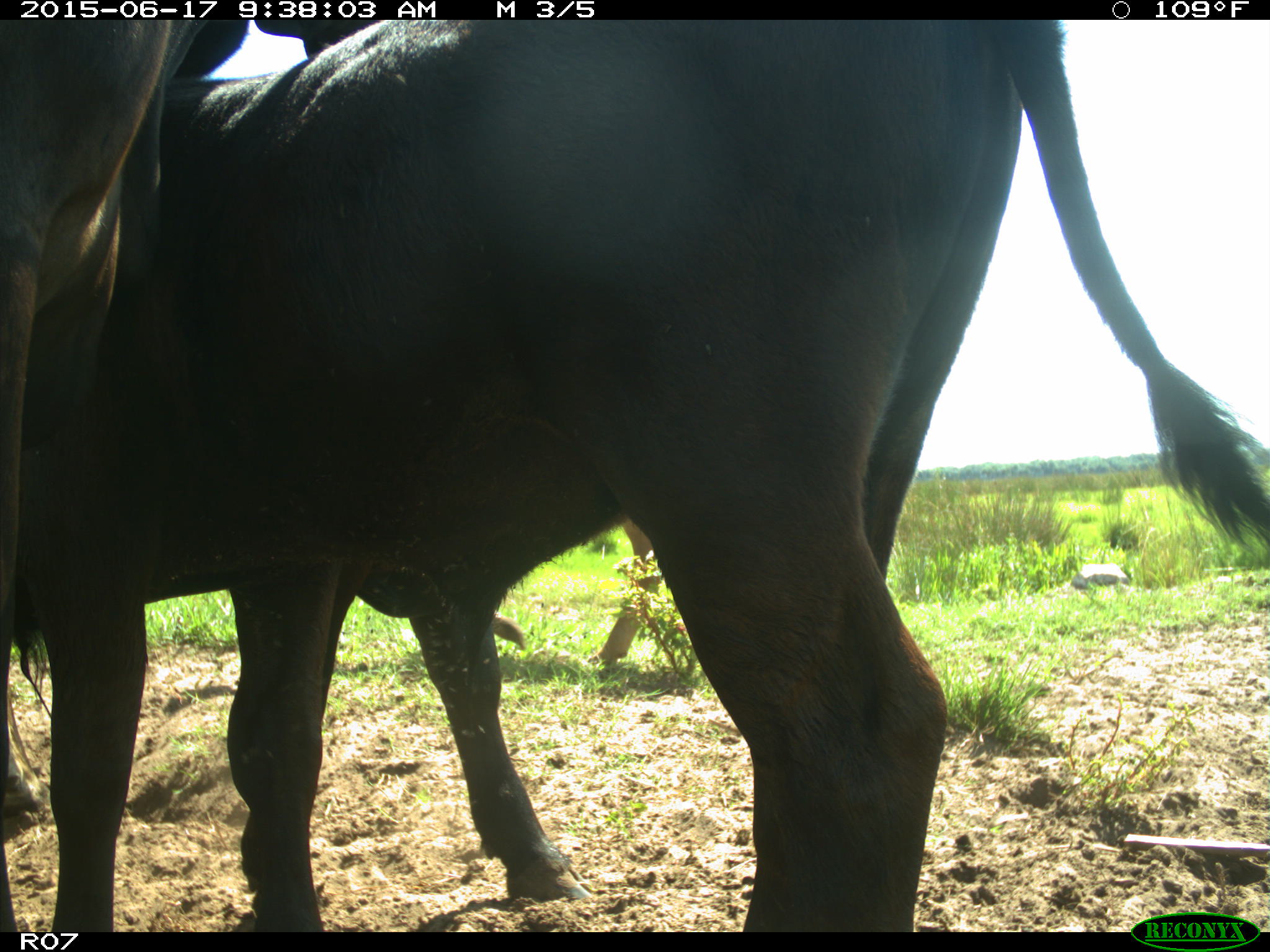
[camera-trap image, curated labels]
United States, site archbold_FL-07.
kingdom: Animalia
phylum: Chordata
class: Mammalia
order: Artiodactyla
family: Bovidae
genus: Bos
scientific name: Bos taurus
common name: domestic cow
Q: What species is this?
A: Bos taurus (domestic cow).